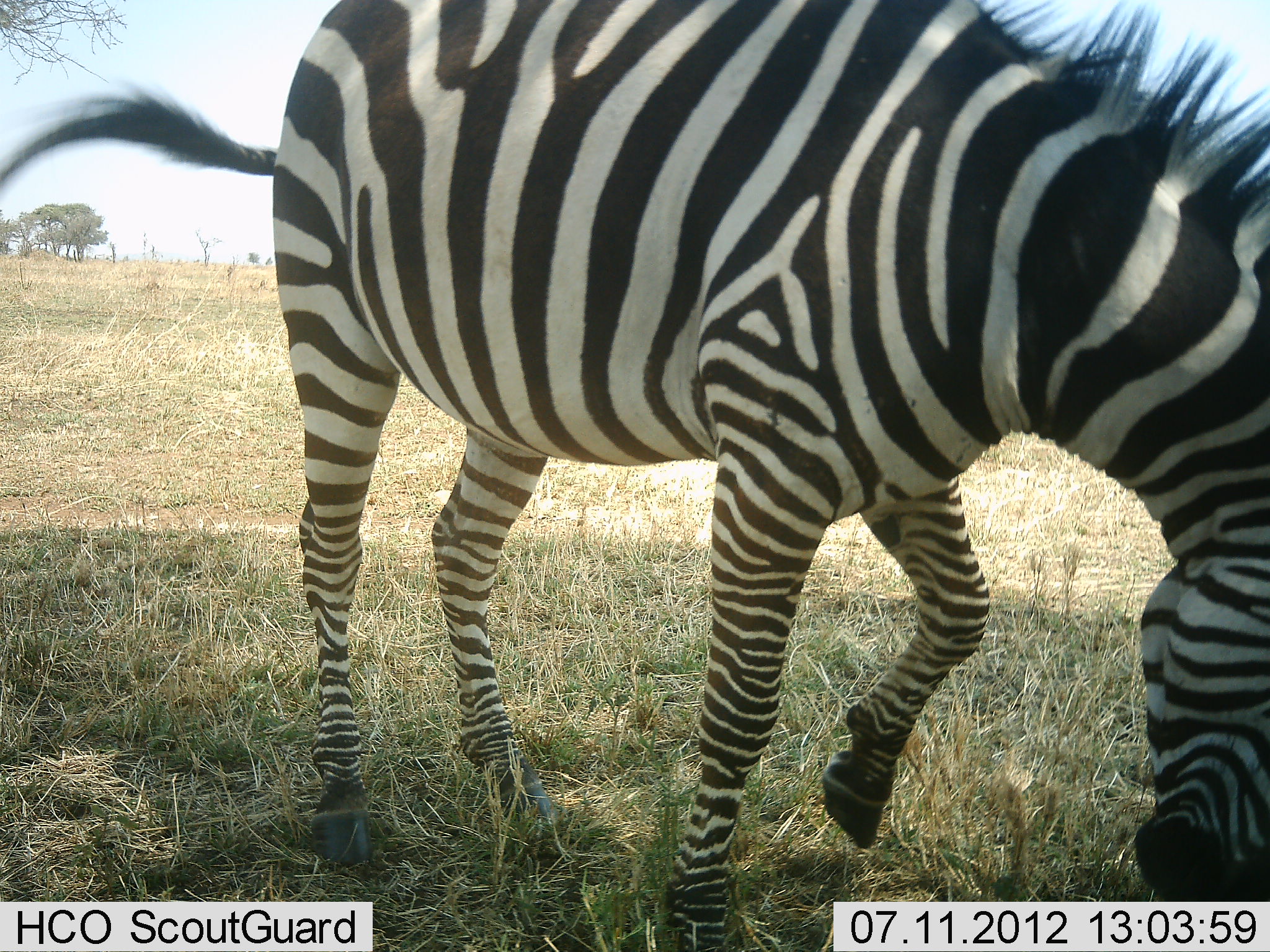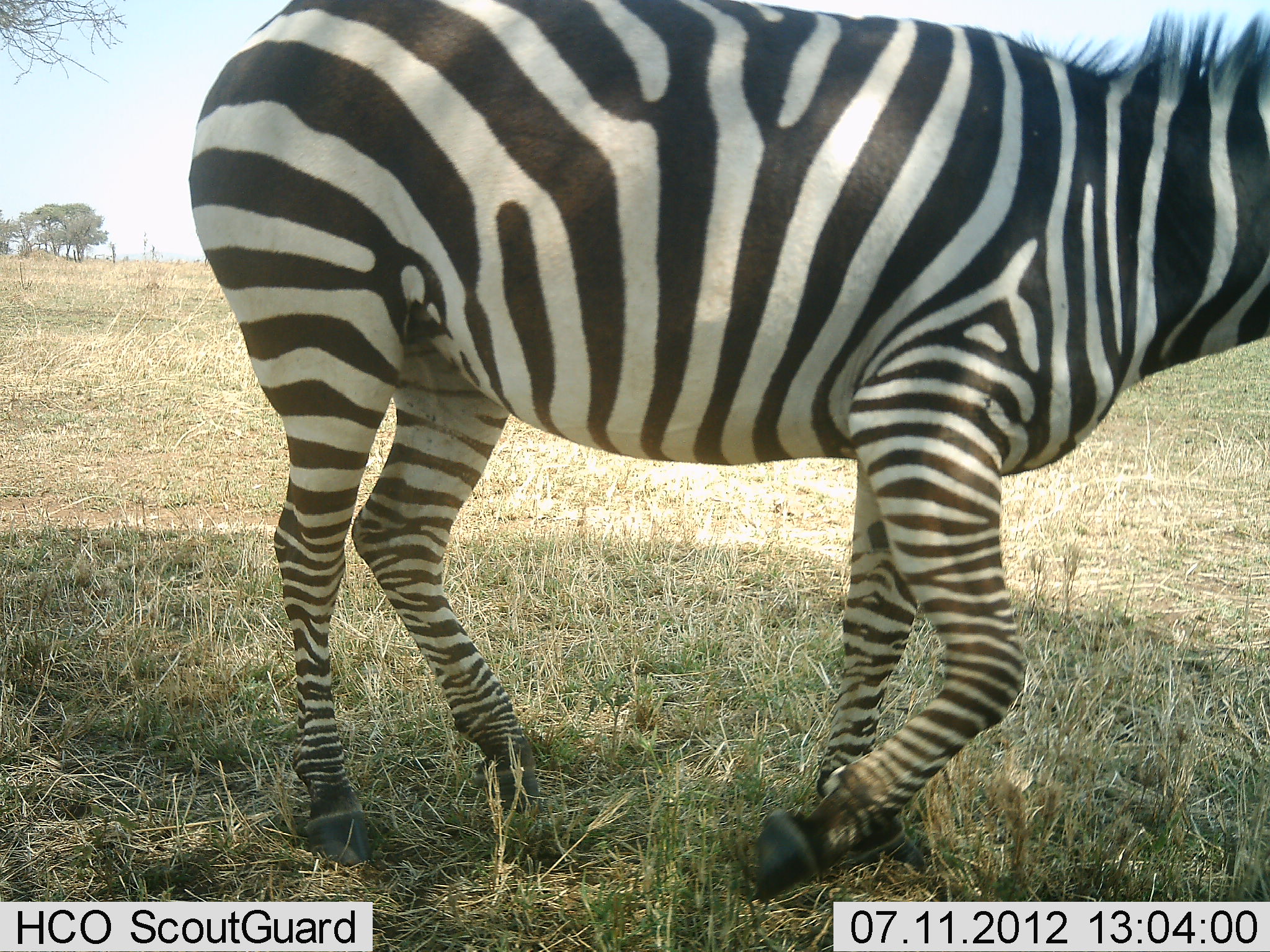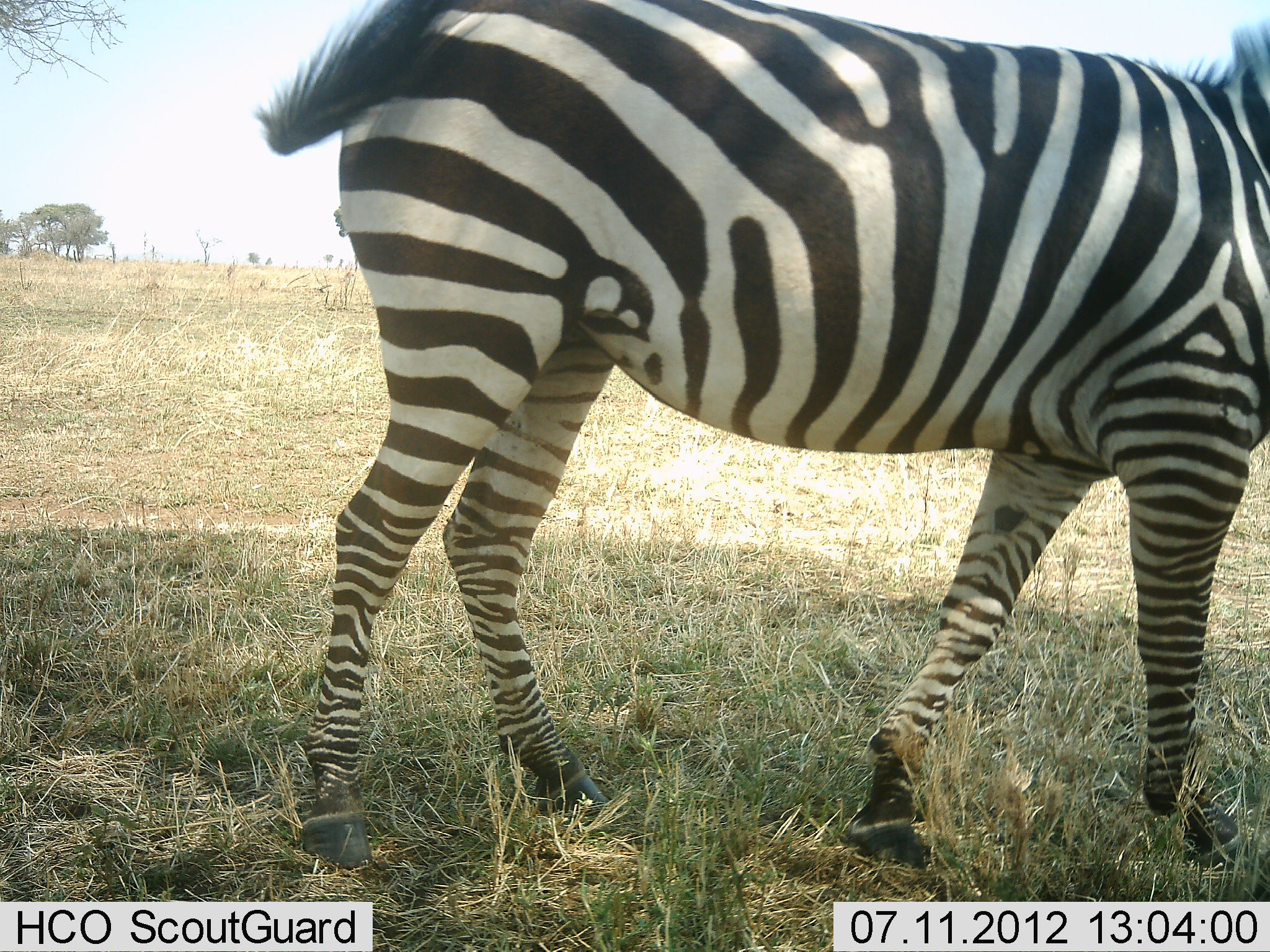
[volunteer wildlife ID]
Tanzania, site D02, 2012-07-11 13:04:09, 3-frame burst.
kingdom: Animalia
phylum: Chordata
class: Mammalia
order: Perissodactyla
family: Equidae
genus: Equus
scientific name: Equus quagga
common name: plains zebra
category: zebra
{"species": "zebra (plains zebra) (Equus quagga)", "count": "1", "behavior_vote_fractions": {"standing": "10%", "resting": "0%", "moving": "70%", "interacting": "0%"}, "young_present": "0%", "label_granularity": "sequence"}